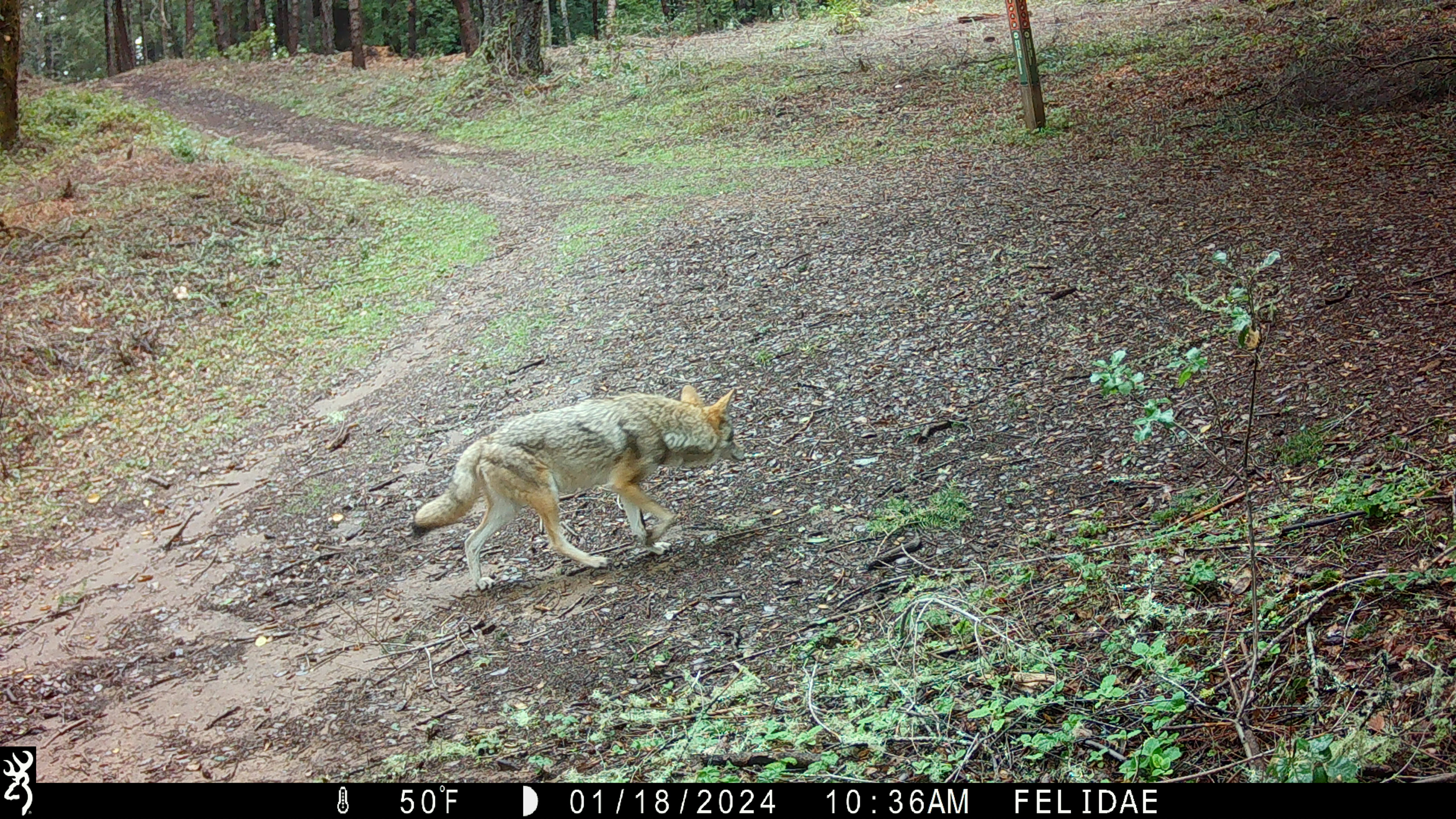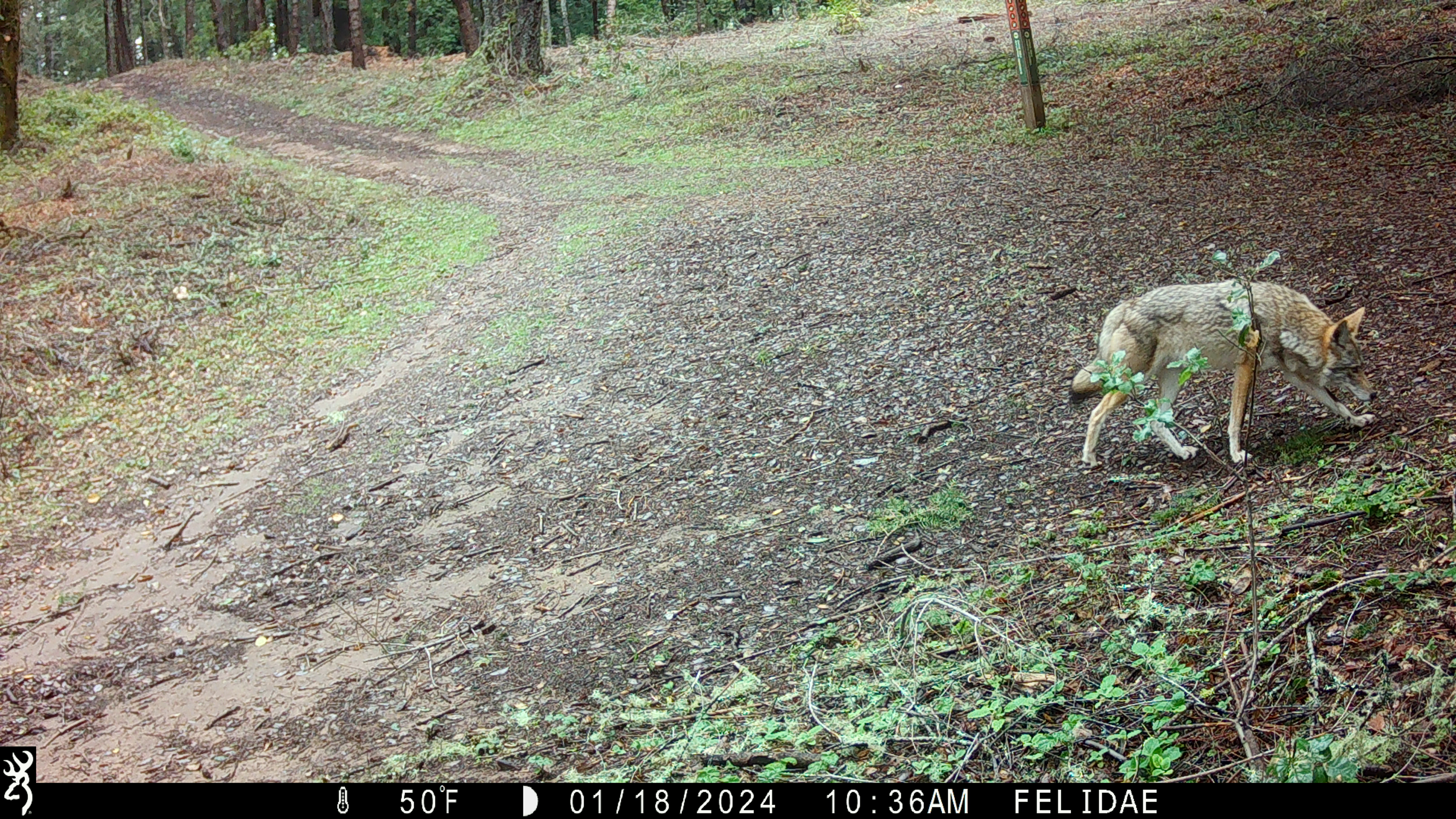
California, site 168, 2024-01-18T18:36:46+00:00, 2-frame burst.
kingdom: Animalia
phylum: Chordata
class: Mammalia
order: Carnivora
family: Canidae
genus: Canis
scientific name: Canis latrans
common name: coyote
Coyote (Canis latrans).